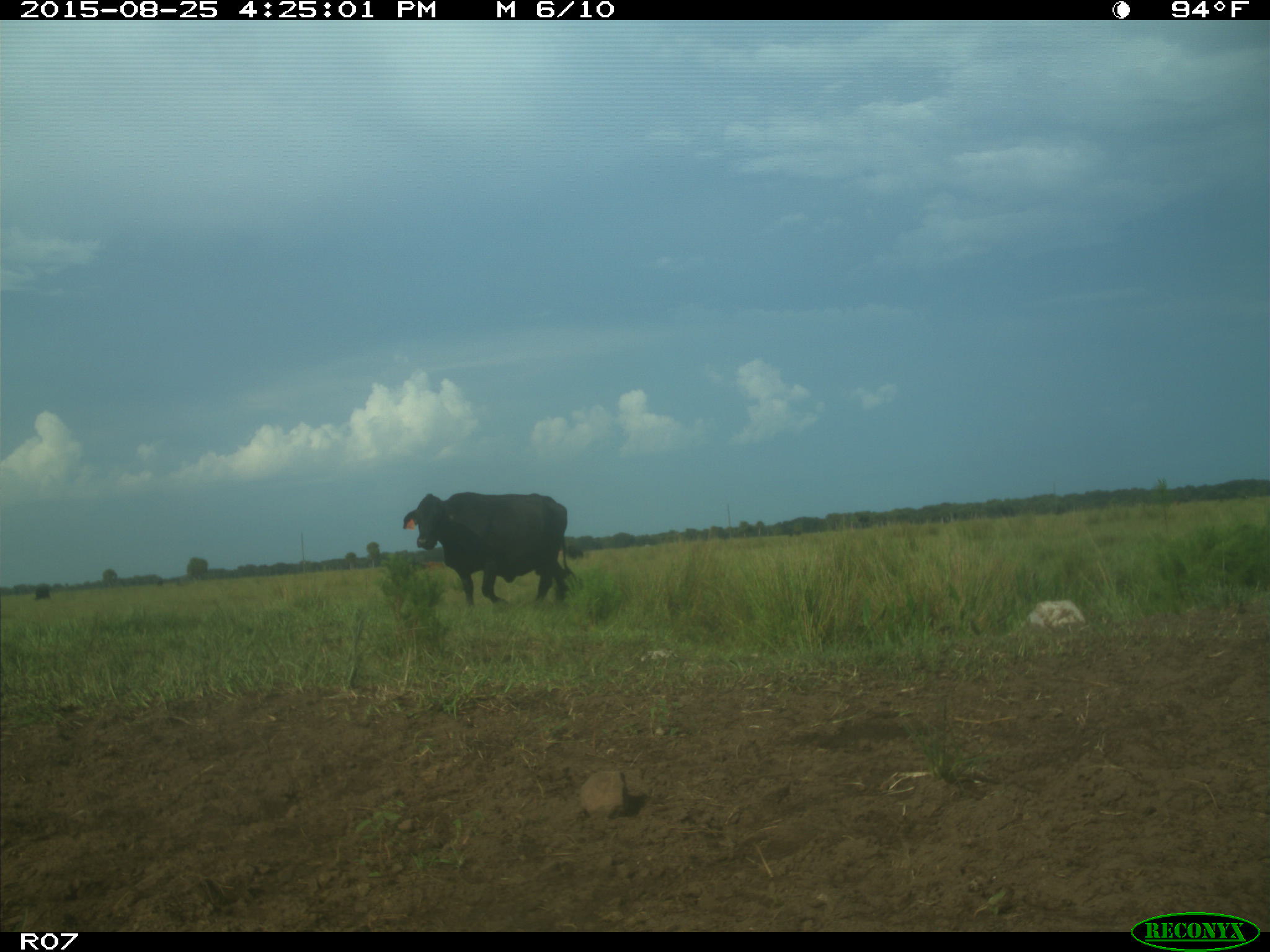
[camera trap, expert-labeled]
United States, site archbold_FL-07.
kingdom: Animalia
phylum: Chordata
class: Mammalia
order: Artiodactyla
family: Bovidae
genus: Bos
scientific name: Bos taurus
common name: domestic cow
Bos taurus (domestic cow).